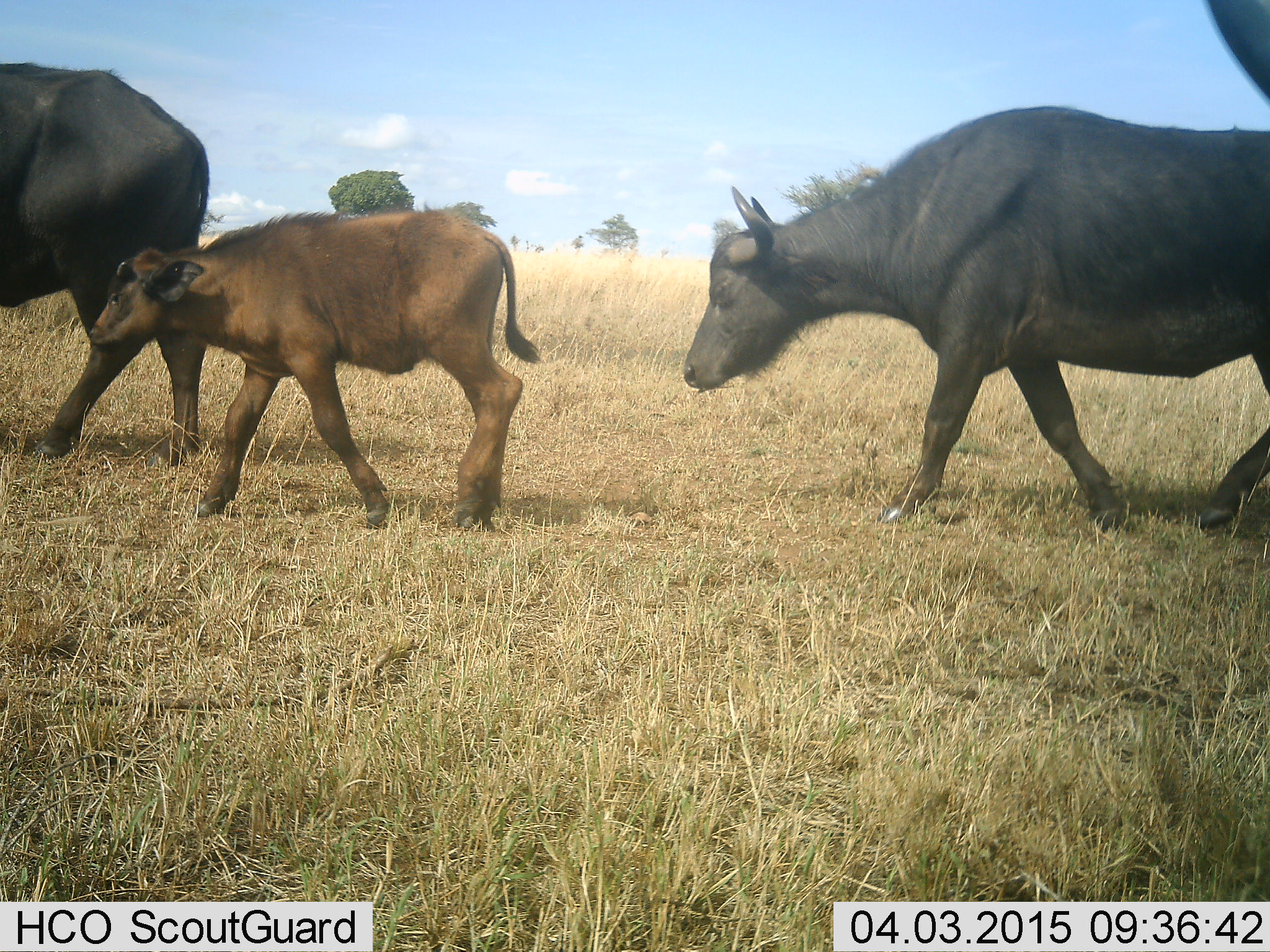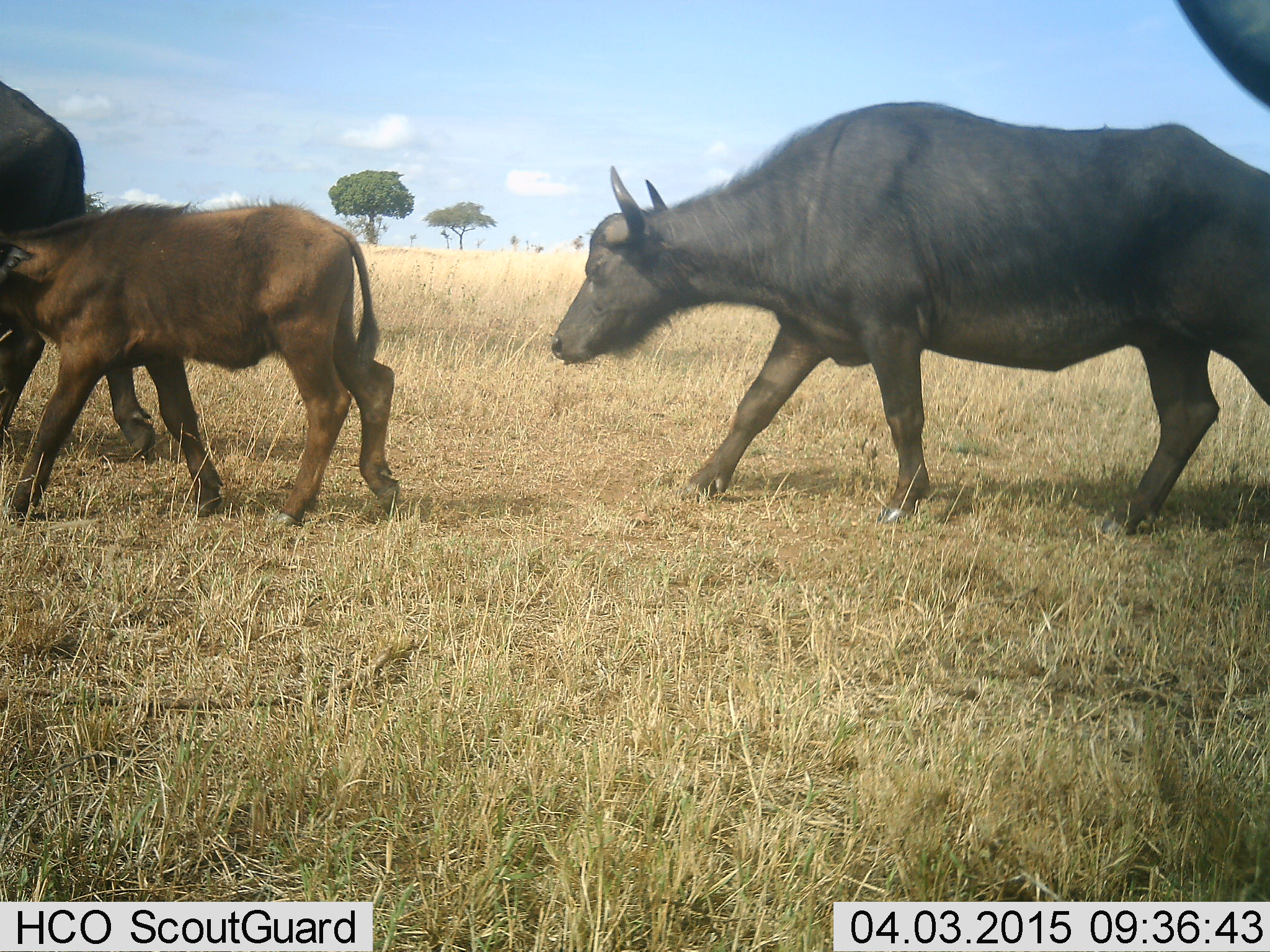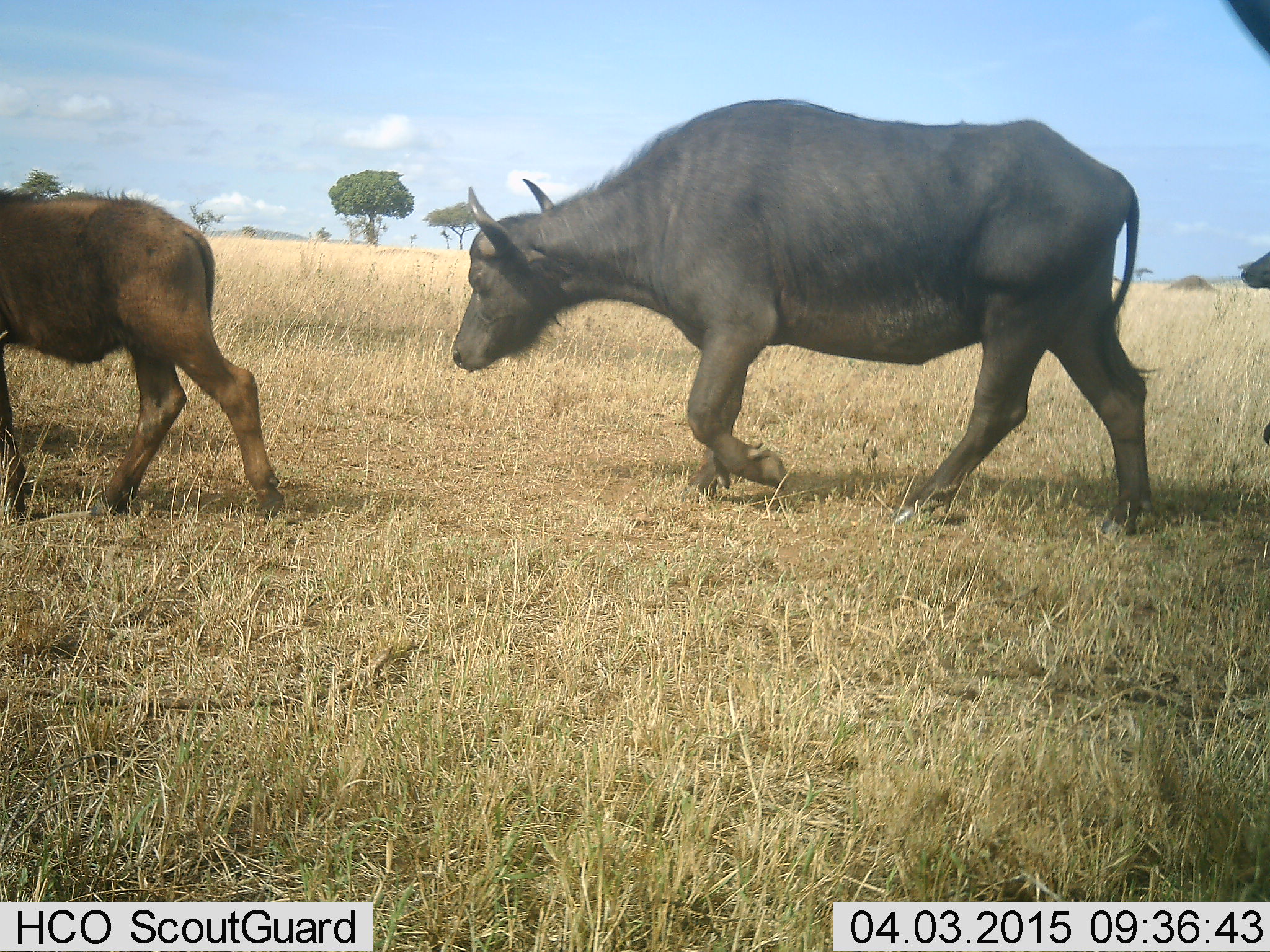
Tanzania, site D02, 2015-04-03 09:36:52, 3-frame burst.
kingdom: Animalia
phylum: Chordata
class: Mammalia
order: Artiodactyla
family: Bovidae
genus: Syncerus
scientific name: Syncerus caffer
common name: cape buffalo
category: buffalo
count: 4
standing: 20%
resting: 0%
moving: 100%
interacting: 0%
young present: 100%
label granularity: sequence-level